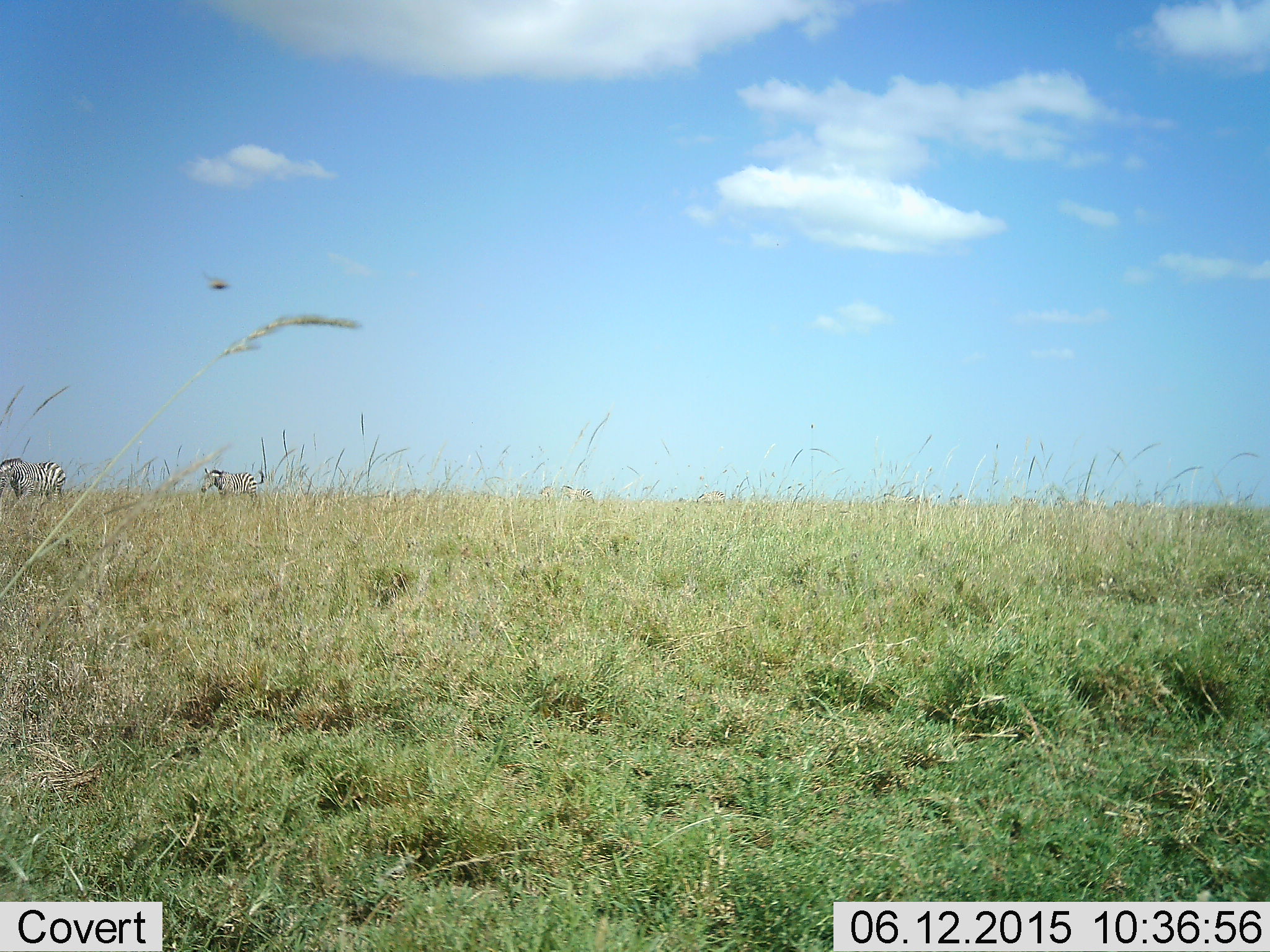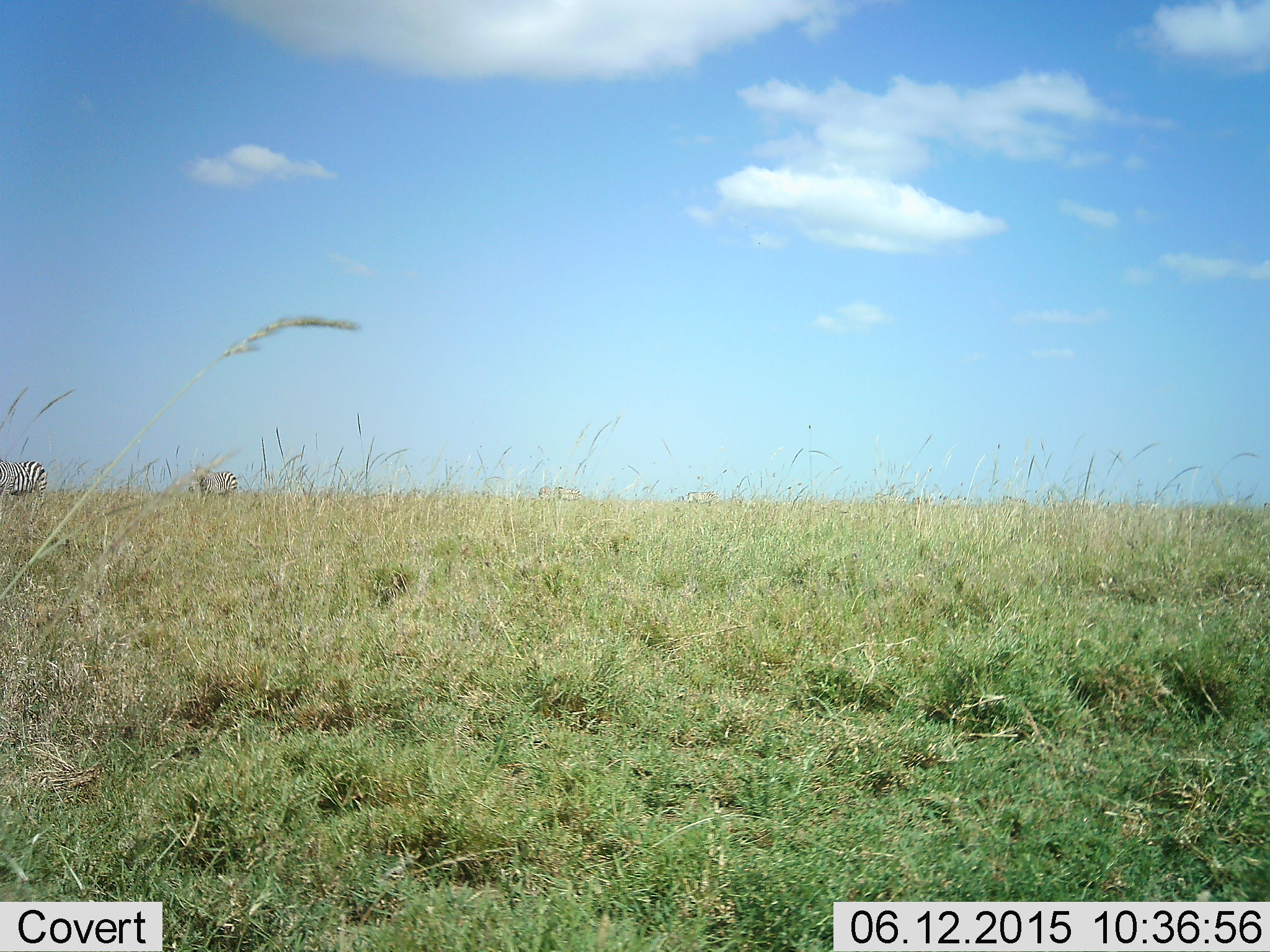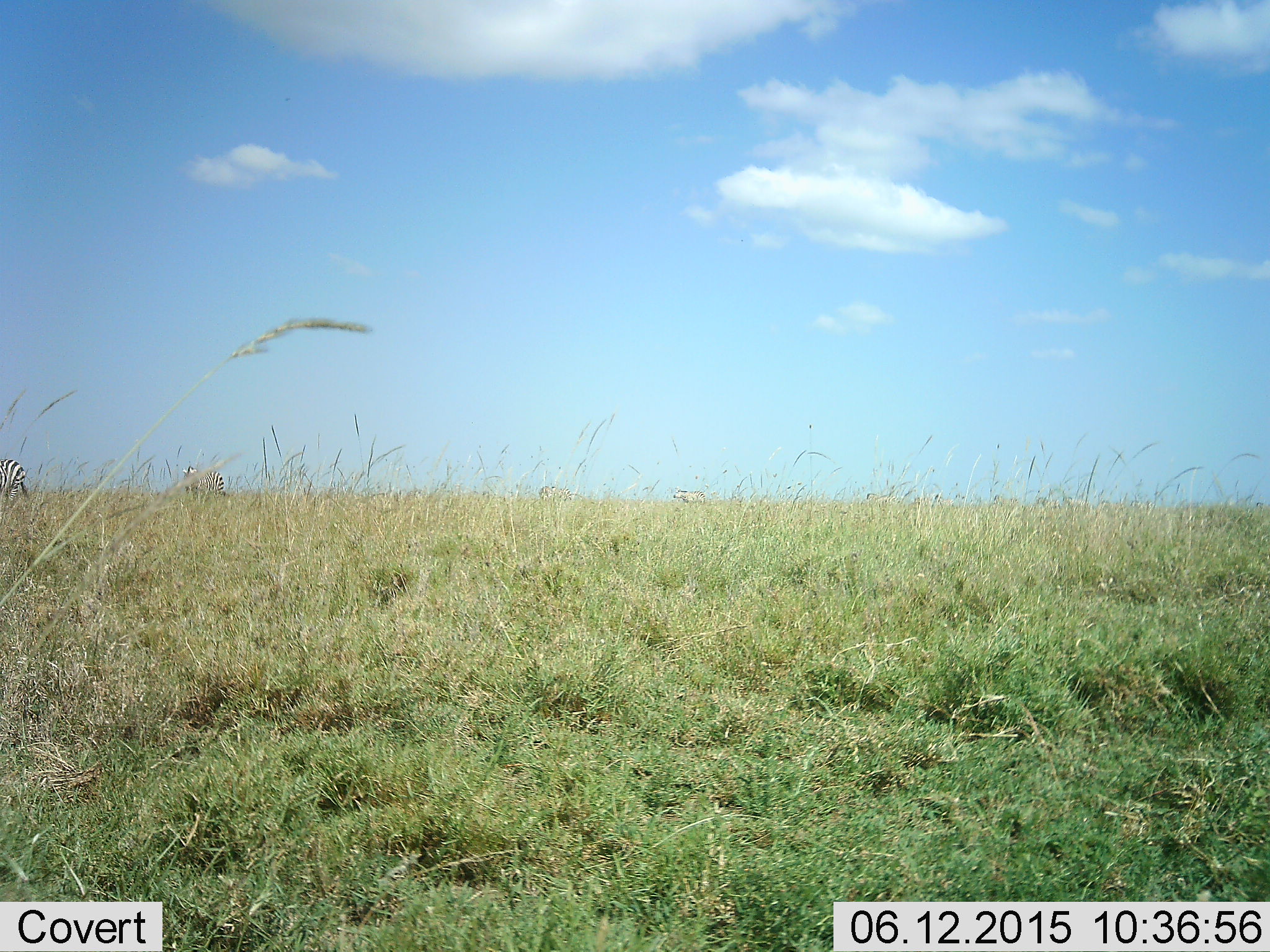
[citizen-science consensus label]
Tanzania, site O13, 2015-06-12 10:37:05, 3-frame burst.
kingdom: Animalia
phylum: Chordata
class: Mammalia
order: Perissodactyla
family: Equidae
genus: Equus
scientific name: Equus quagga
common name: plains zebra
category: zebra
Zebra (plains zebra) (Equus quagga), count 6. Behavior (volunteer vote fractions): standing 9%, resting 9%, moving 82%, interacting 0%. Young present (vote fraction): 0%. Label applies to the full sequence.